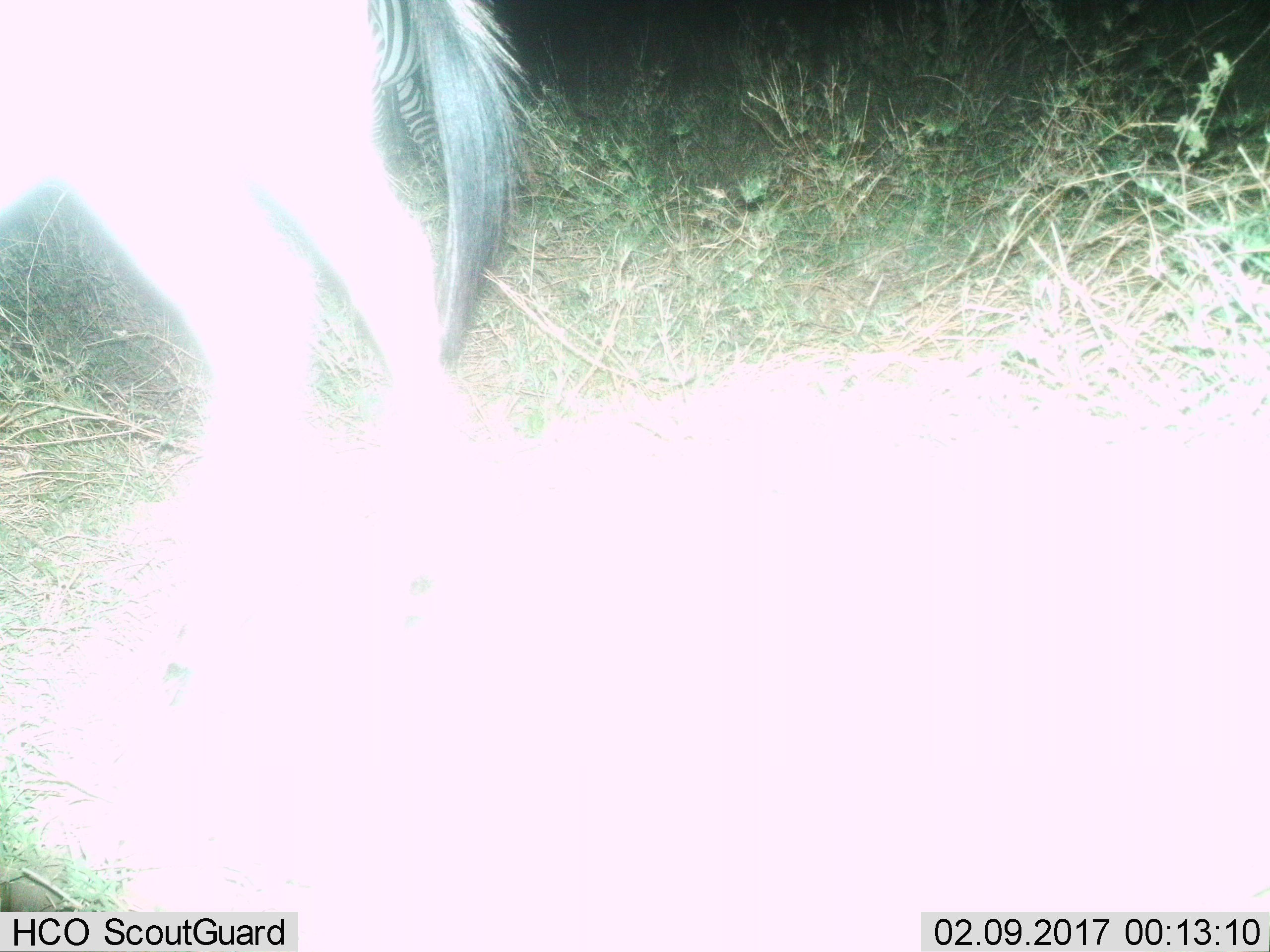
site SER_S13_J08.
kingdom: Animalia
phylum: Chordata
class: Mammalia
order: Perissodactyla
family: Equidae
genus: Equus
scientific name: Equus quagga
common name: plains zebra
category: zebraplains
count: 2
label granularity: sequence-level